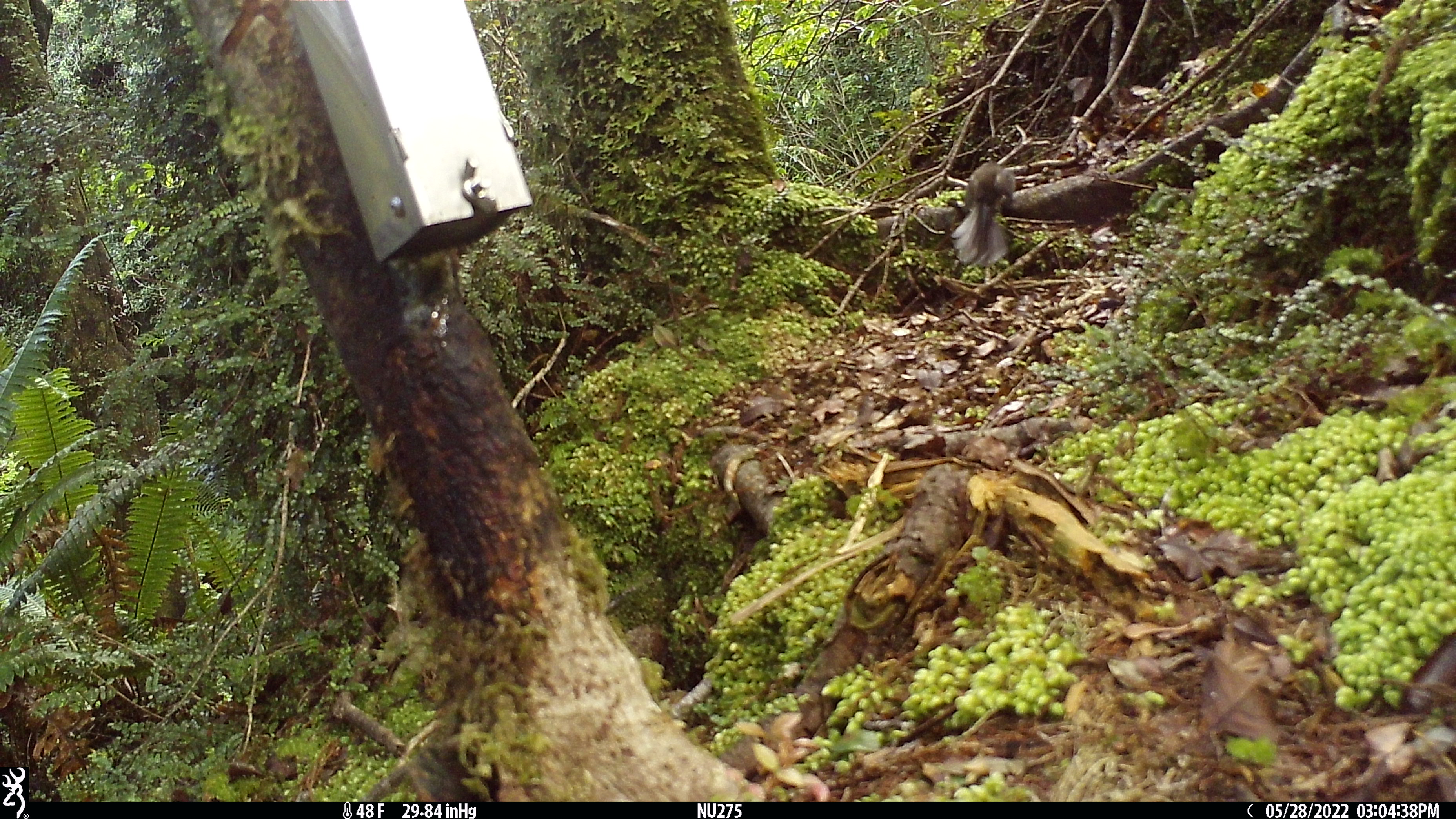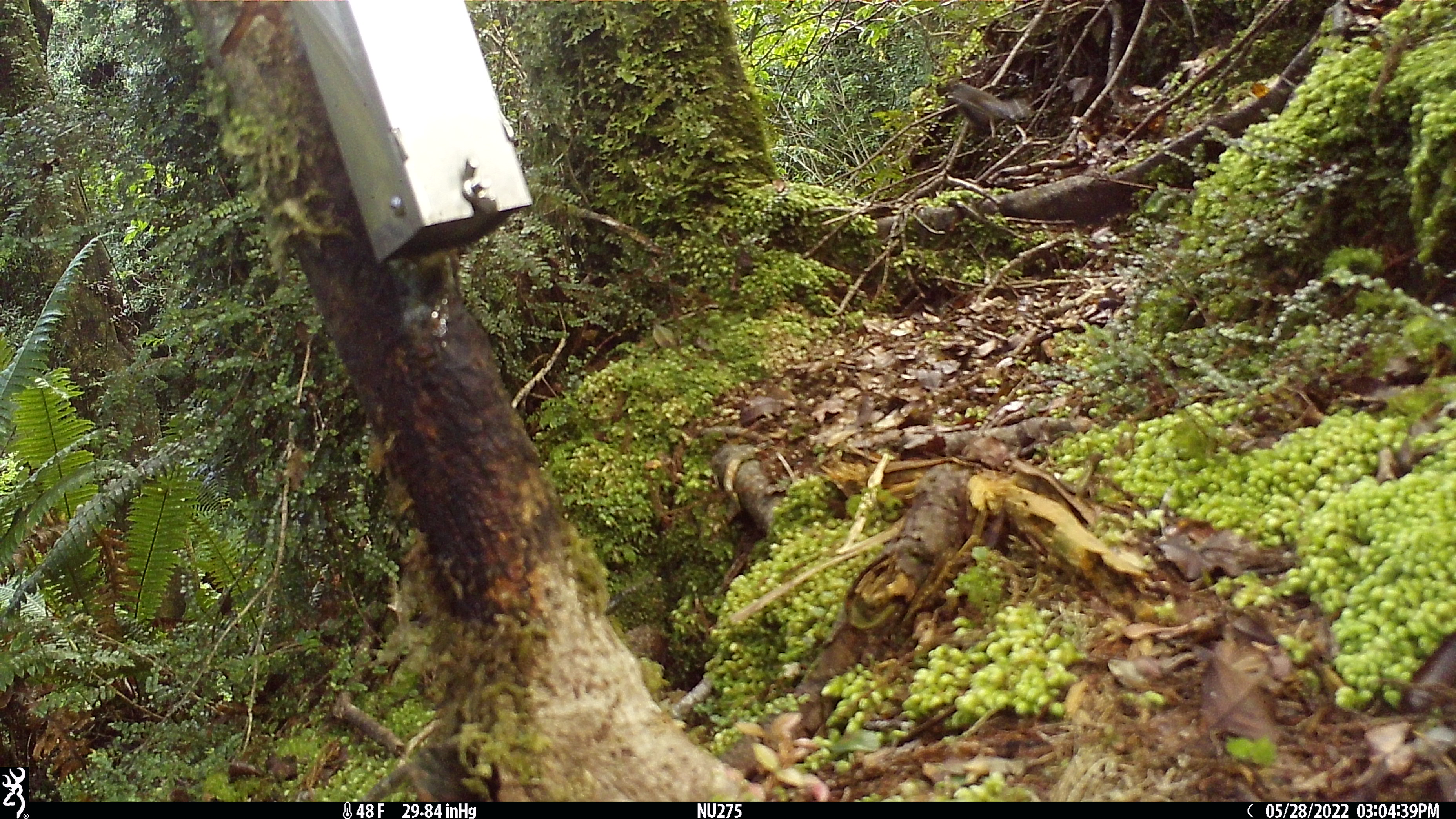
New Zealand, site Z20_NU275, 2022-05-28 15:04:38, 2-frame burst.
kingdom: Animalia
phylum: Chordata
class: Aves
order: Passeriformes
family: Rhipiduridae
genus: Rhipidura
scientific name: Rhipidura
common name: fantails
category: fantail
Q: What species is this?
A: Fantail (fantails) (Rhipidura).